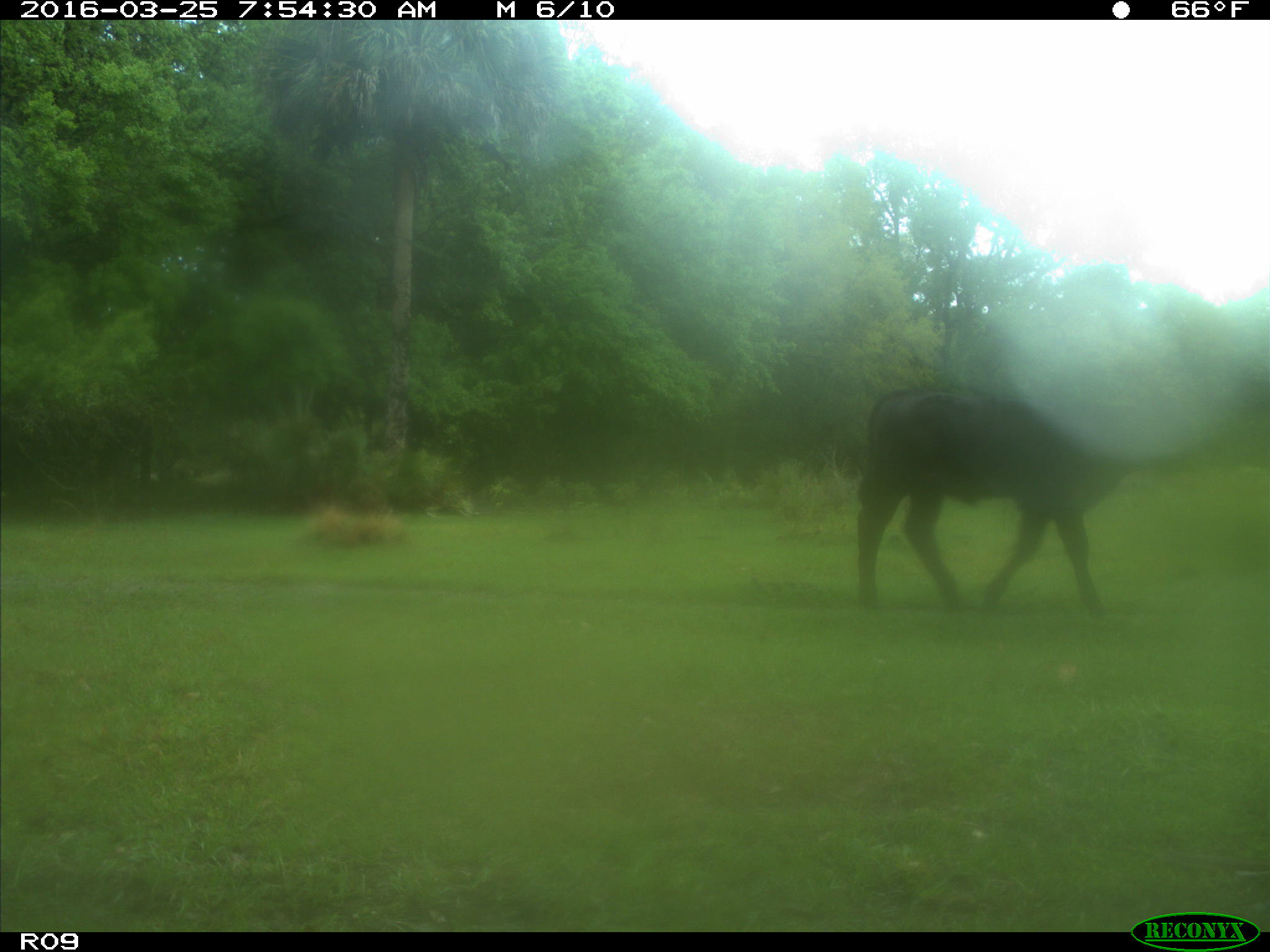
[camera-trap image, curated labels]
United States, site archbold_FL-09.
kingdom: Animalia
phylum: Chordata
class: Mammalia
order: Artiodactyla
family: Bovidae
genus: Bos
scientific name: Bos taurus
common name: domestic cow